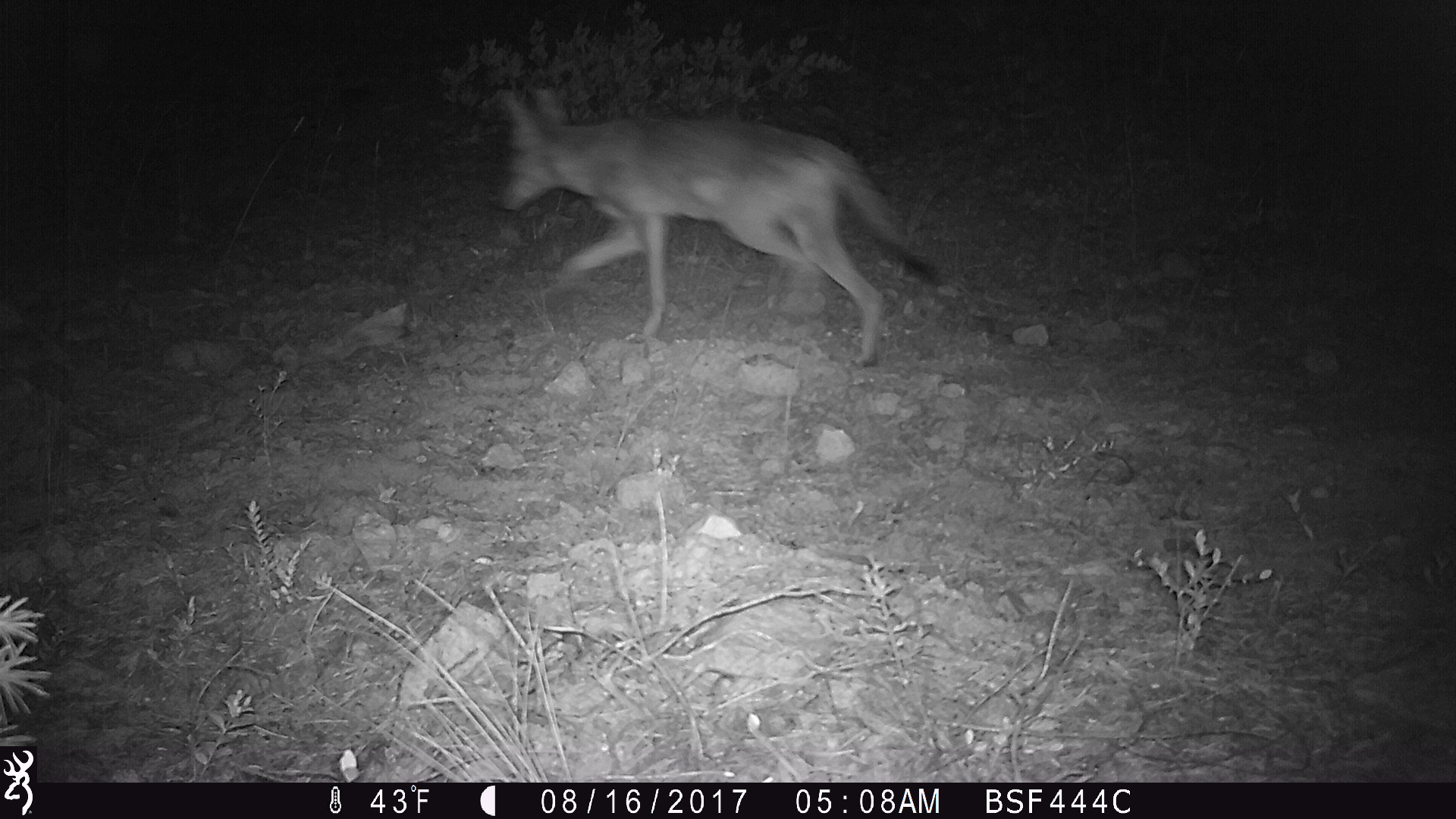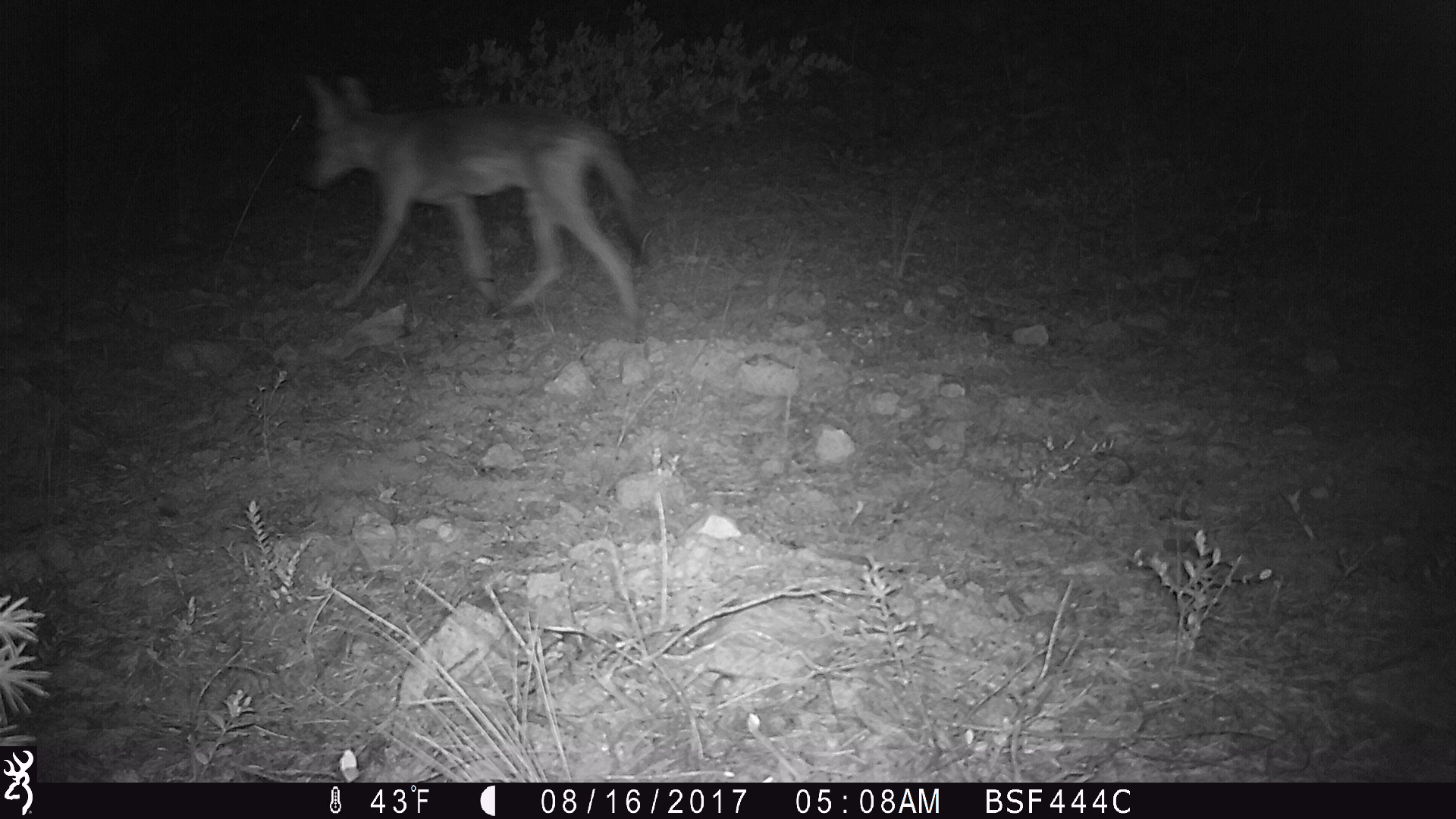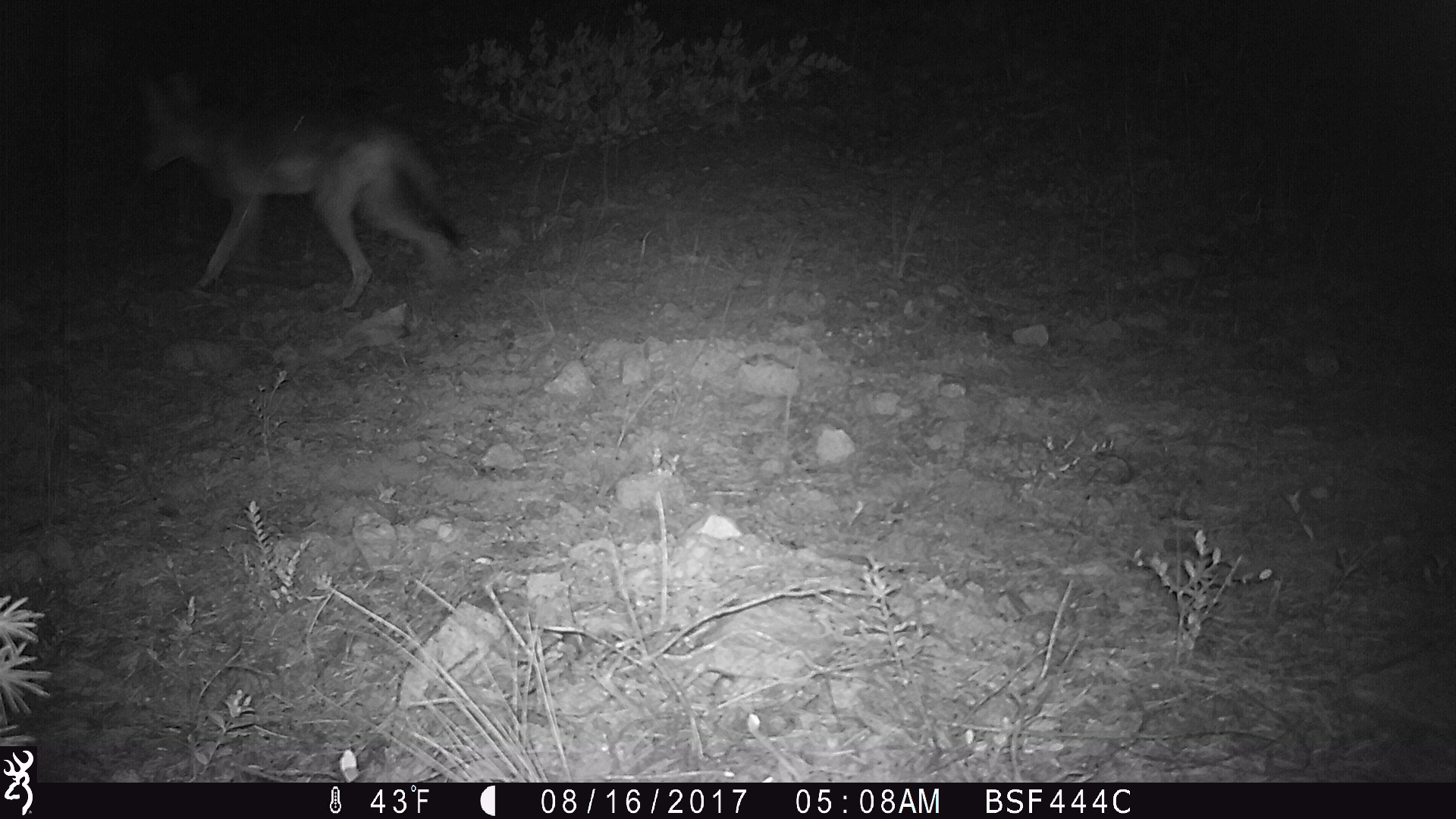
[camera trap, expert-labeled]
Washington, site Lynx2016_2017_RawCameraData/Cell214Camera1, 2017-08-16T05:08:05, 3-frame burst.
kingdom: Animalia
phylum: Chordata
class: Mammalia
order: Carnivora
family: Canidae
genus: Canis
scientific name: Canis latrans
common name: coyote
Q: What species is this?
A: Canis latrans (coyote).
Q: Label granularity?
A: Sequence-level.